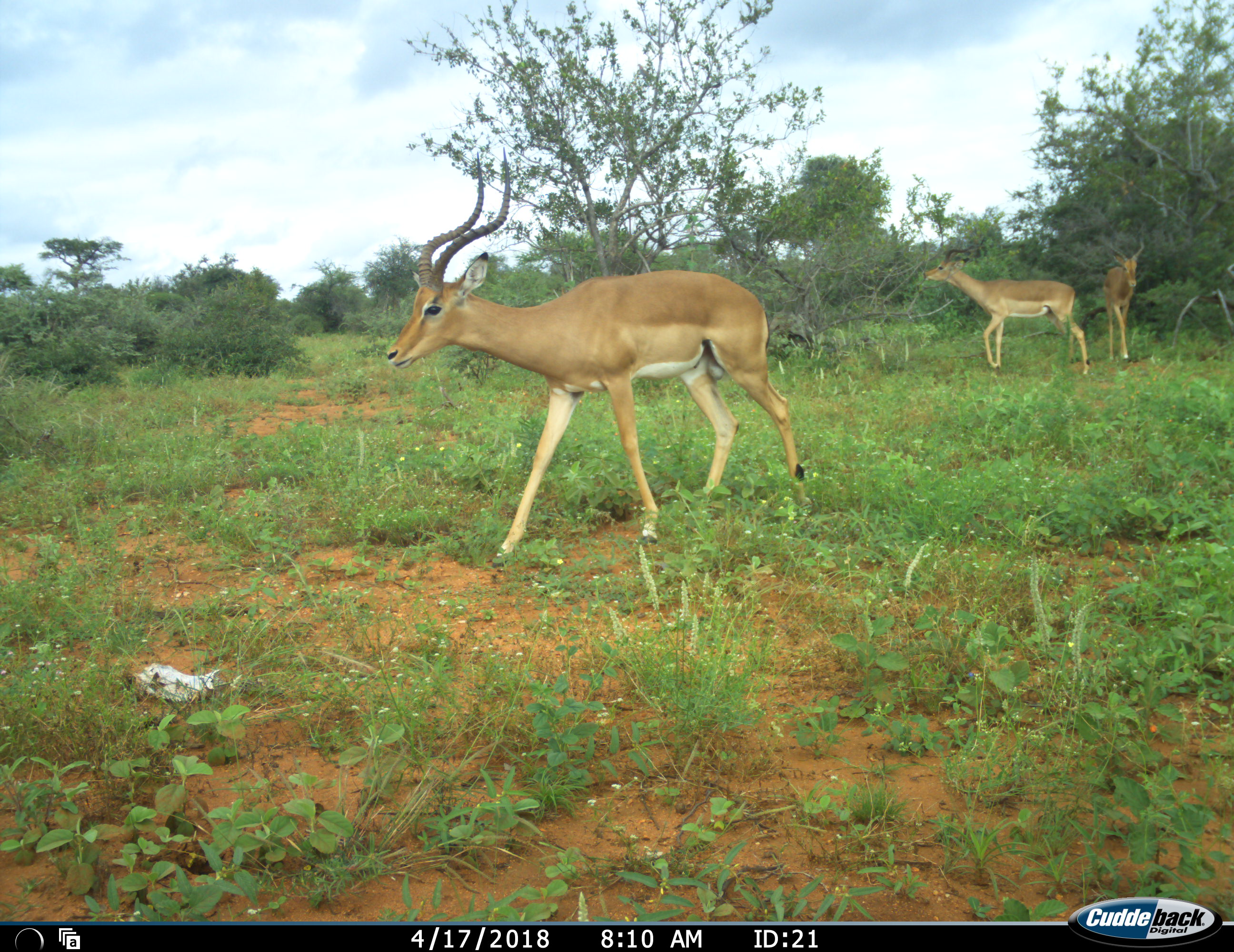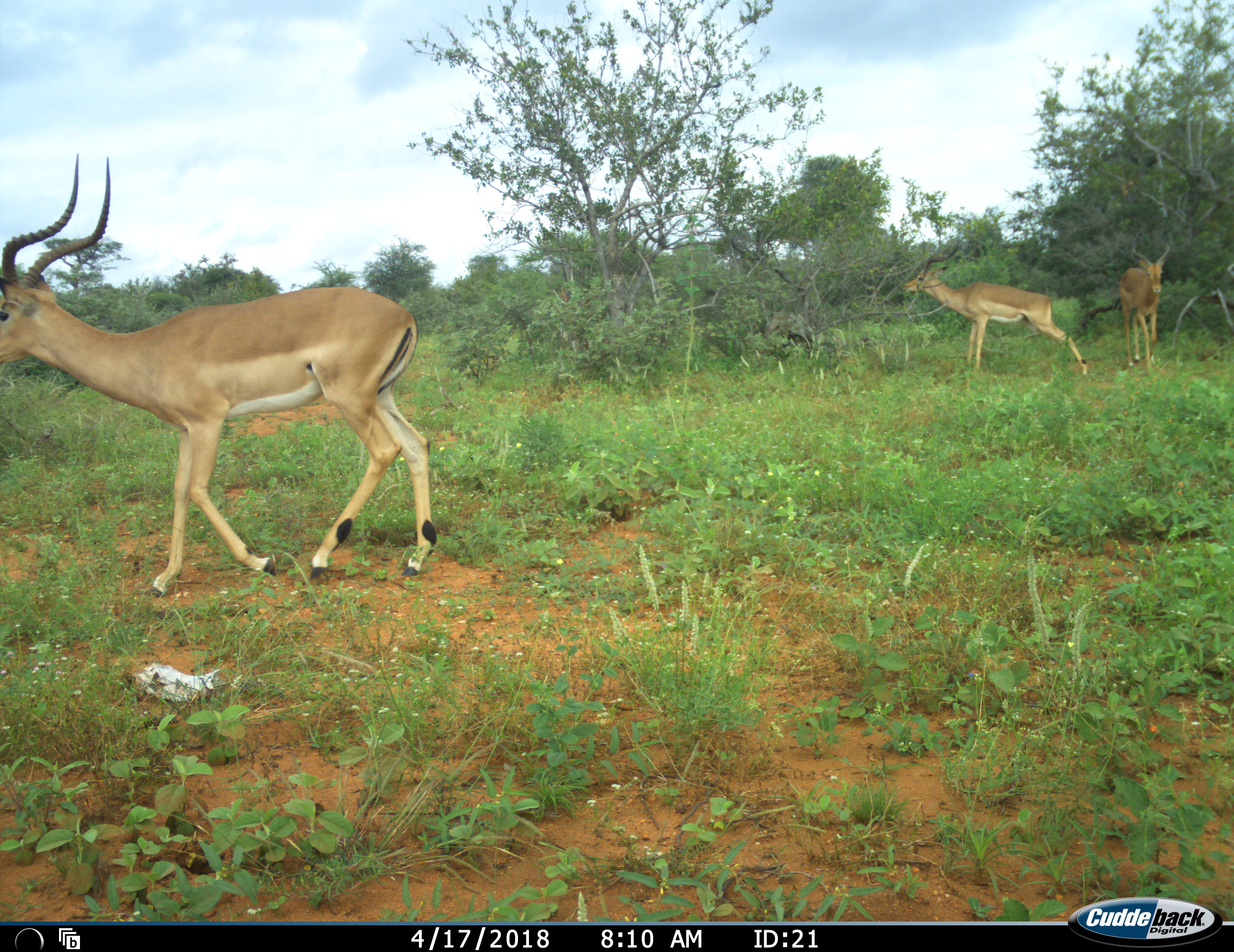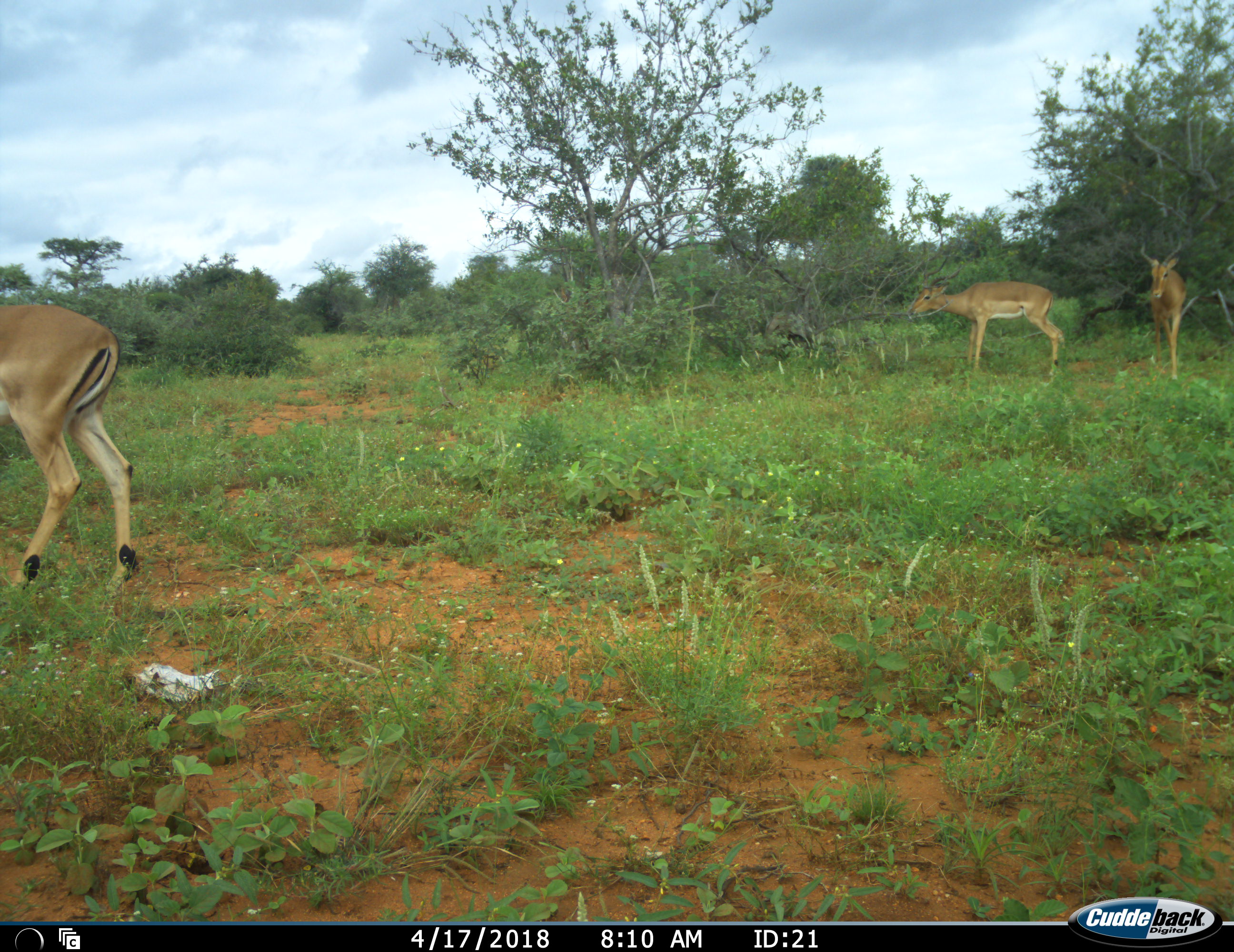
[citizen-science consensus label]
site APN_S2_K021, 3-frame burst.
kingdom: Animalia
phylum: Chordata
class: Mammalia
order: Artiodactyla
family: Bovidae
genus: Aepyceros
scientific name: Aepyceros melampus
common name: impala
Impala (Aepyceros melampus), count 3. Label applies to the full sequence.